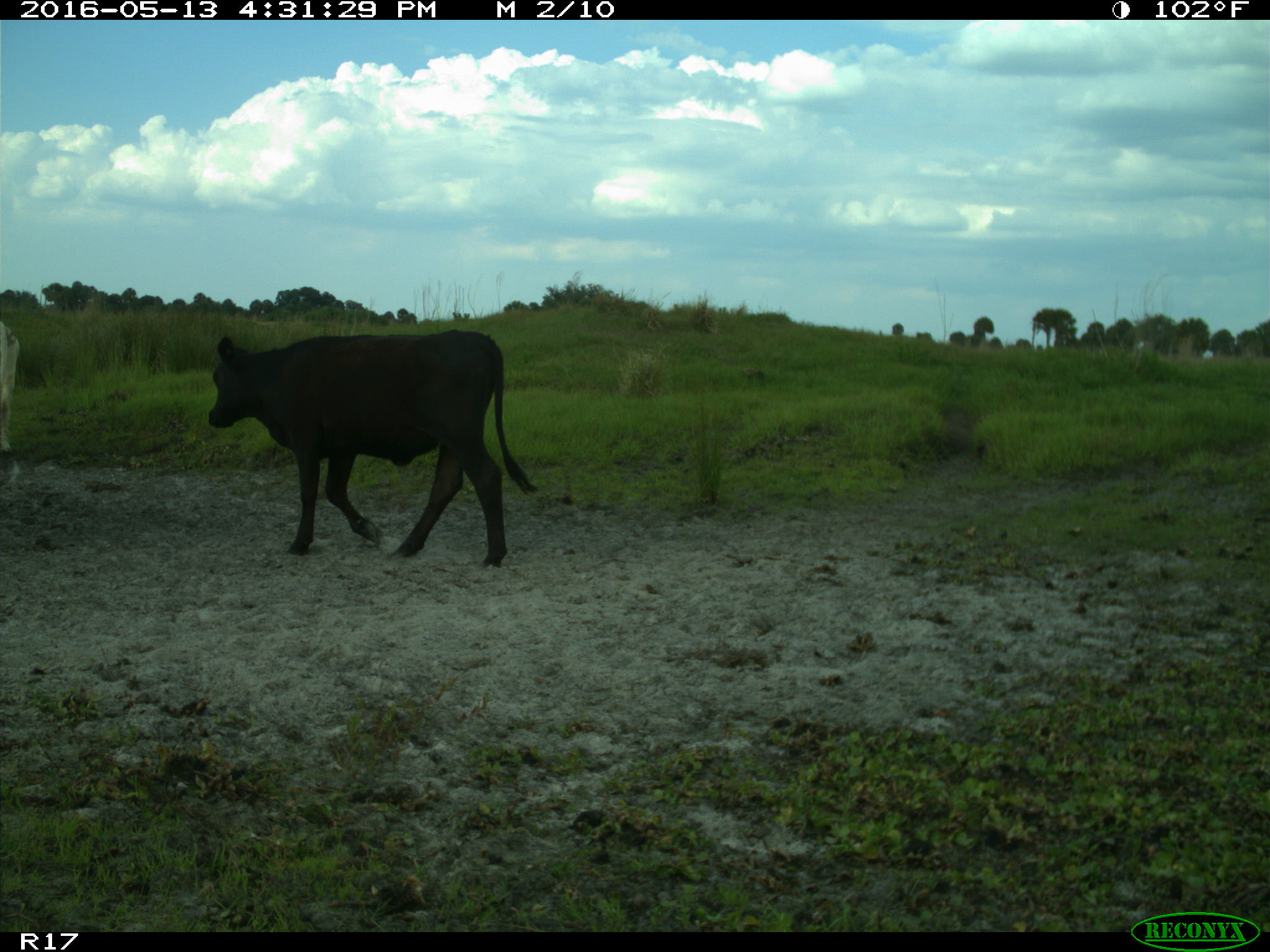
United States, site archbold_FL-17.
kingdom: Animalia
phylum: Chordata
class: Mammalia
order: Artiodactyla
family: Bovidae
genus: Bos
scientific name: Bos taurus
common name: domestic cow